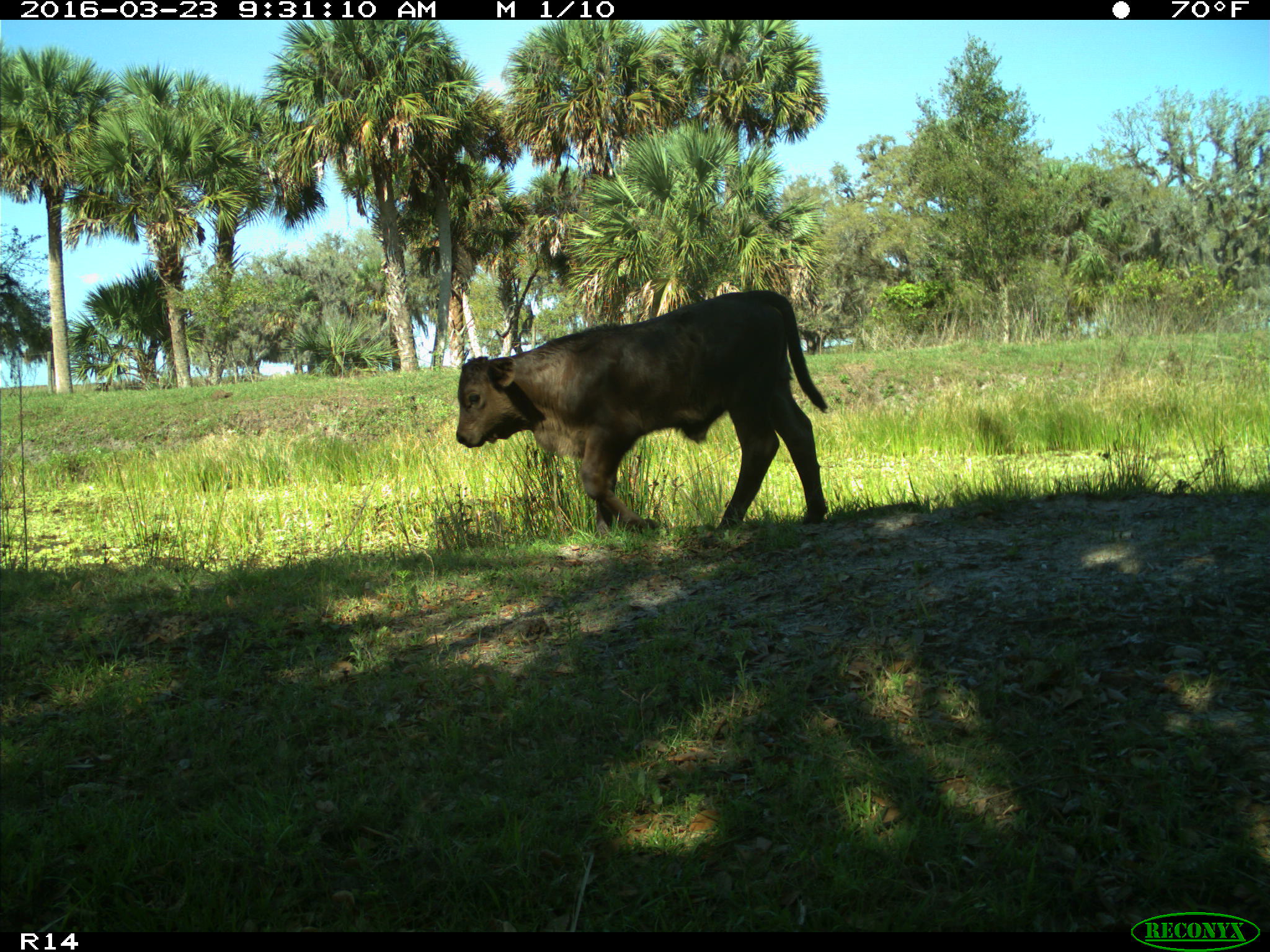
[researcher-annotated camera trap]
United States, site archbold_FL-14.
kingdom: Animalia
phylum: Chordata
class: Mammalia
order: Artiodactyla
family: Bovidae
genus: Bos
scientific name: Bos taurus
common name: domestic cow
Bos taurus (domestic cow).